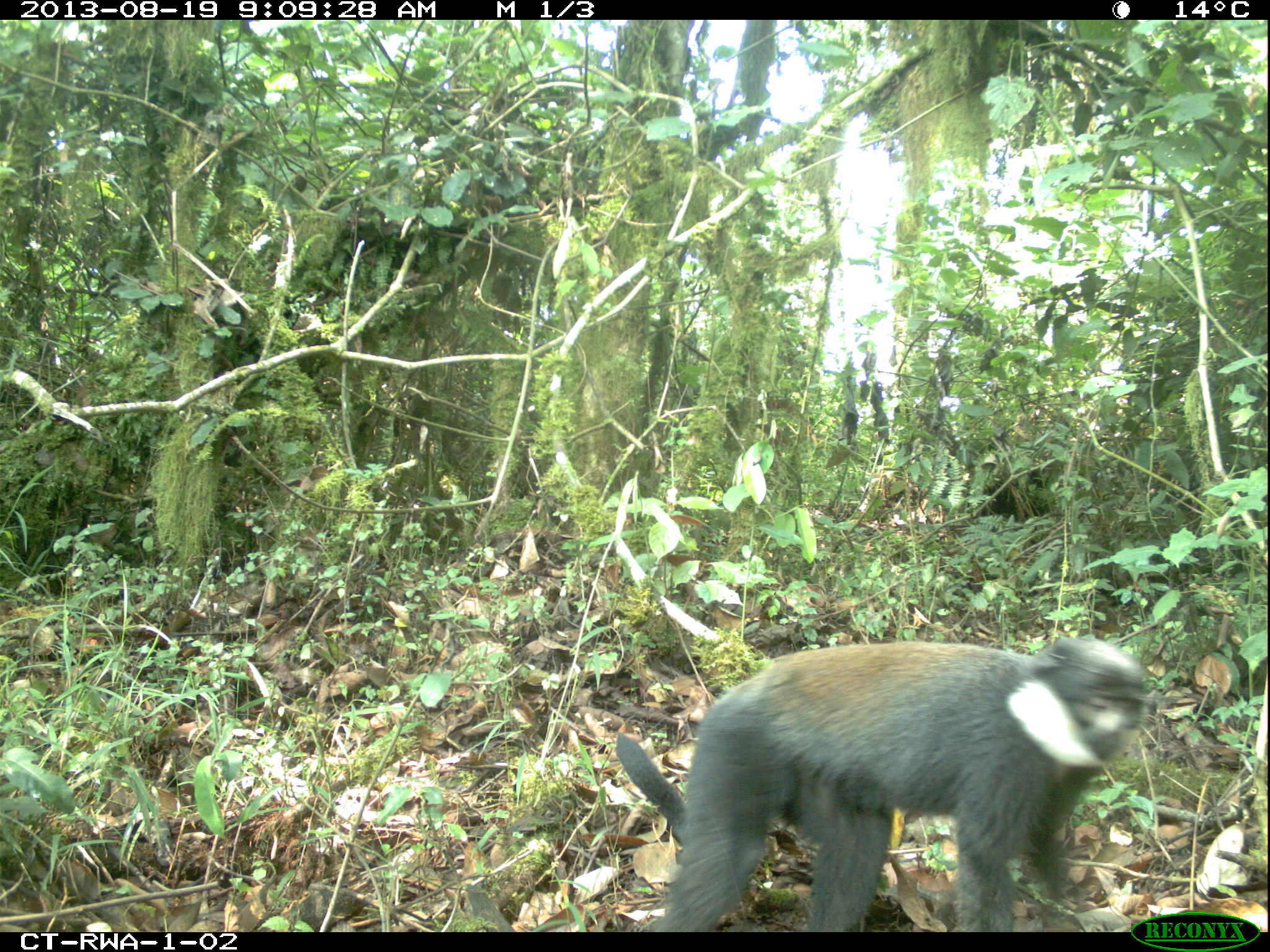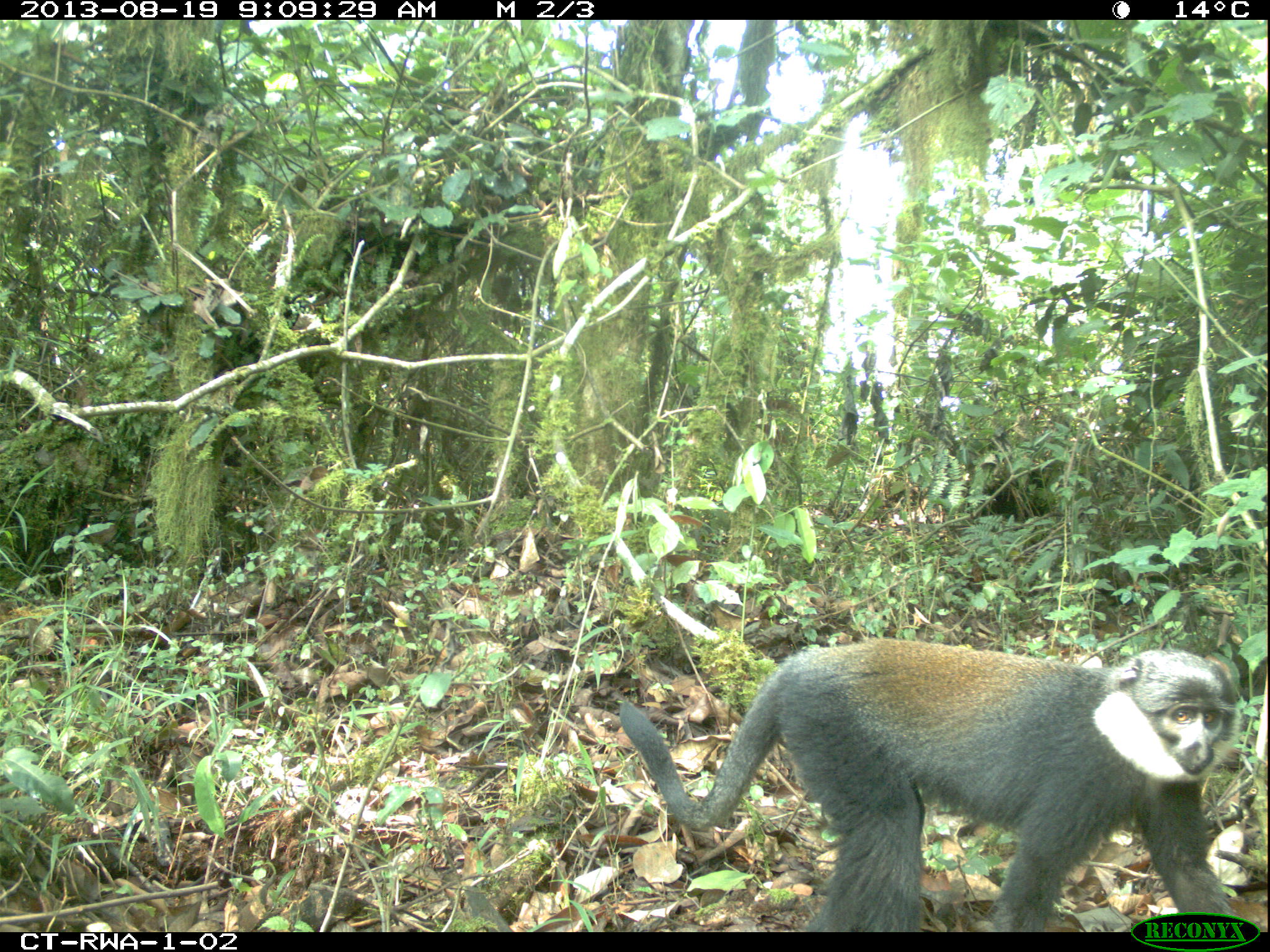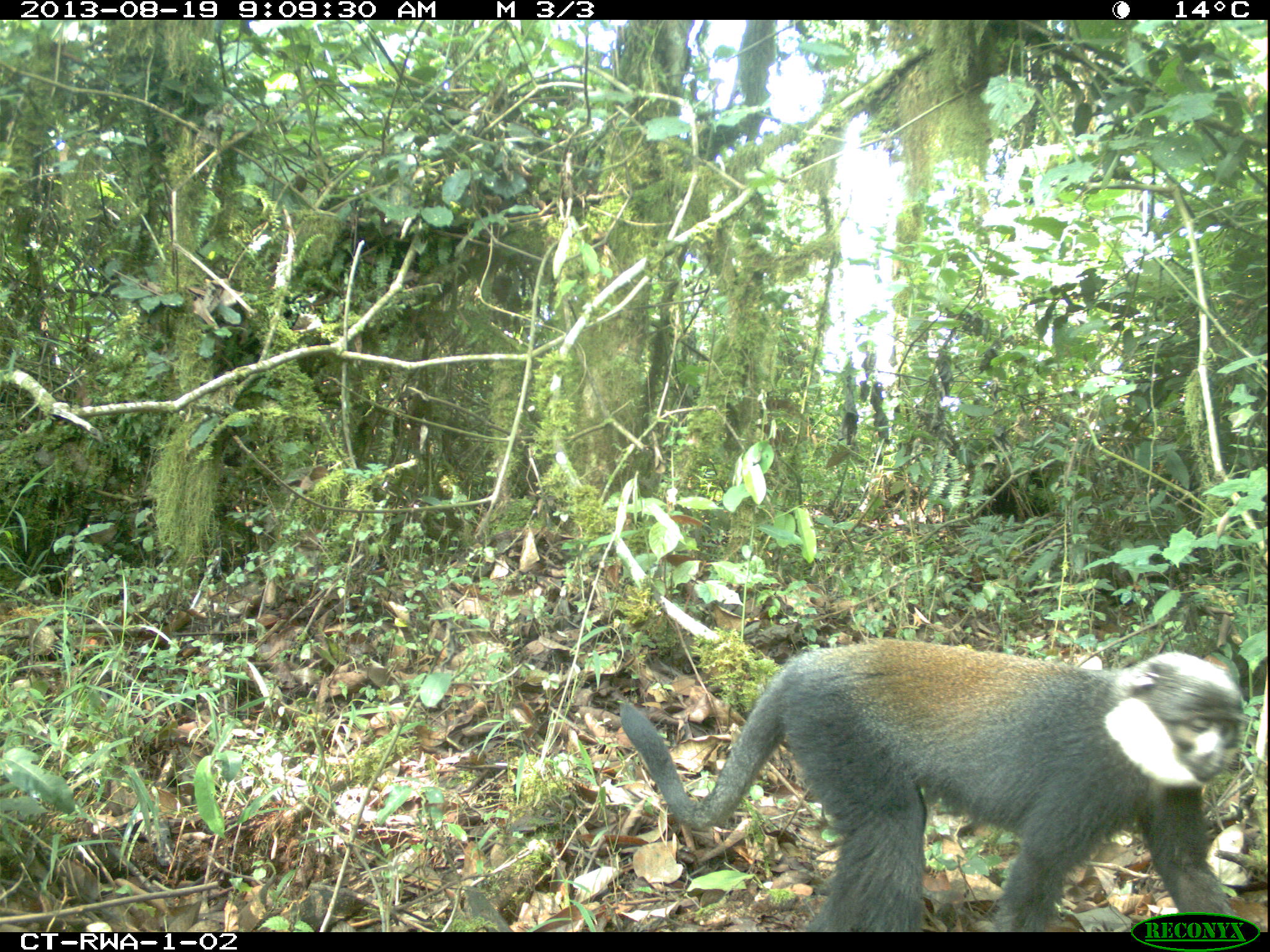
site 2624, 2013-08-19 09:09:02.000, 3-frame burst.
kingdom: Animalia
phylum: Chordata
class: Mammalia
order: Primates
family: Cercopithecidae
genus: Allochrocebus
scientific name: Allochrocebus lhoesti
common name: l'hoest's monkey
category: cercopithecus lhoesti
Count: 2.